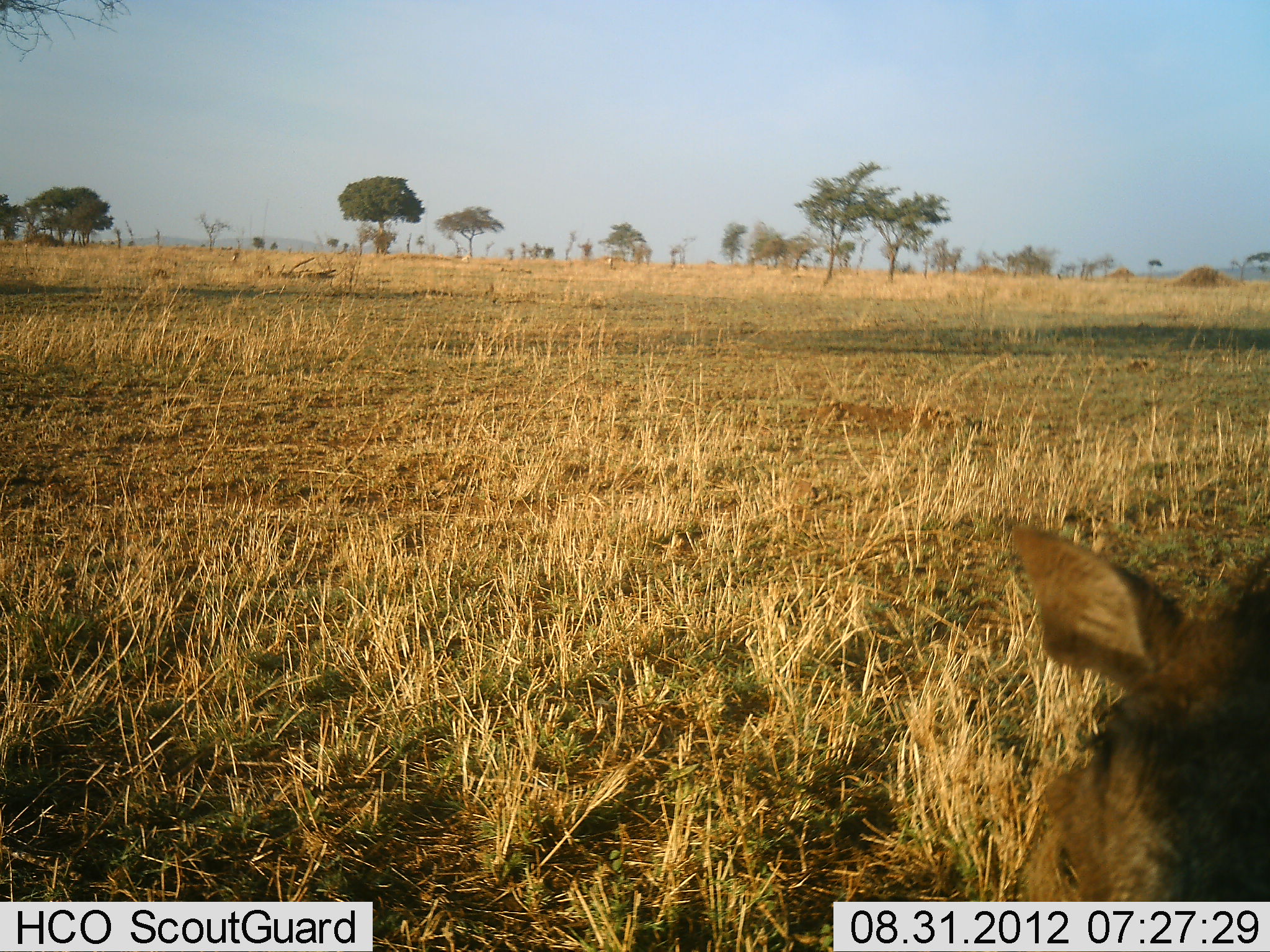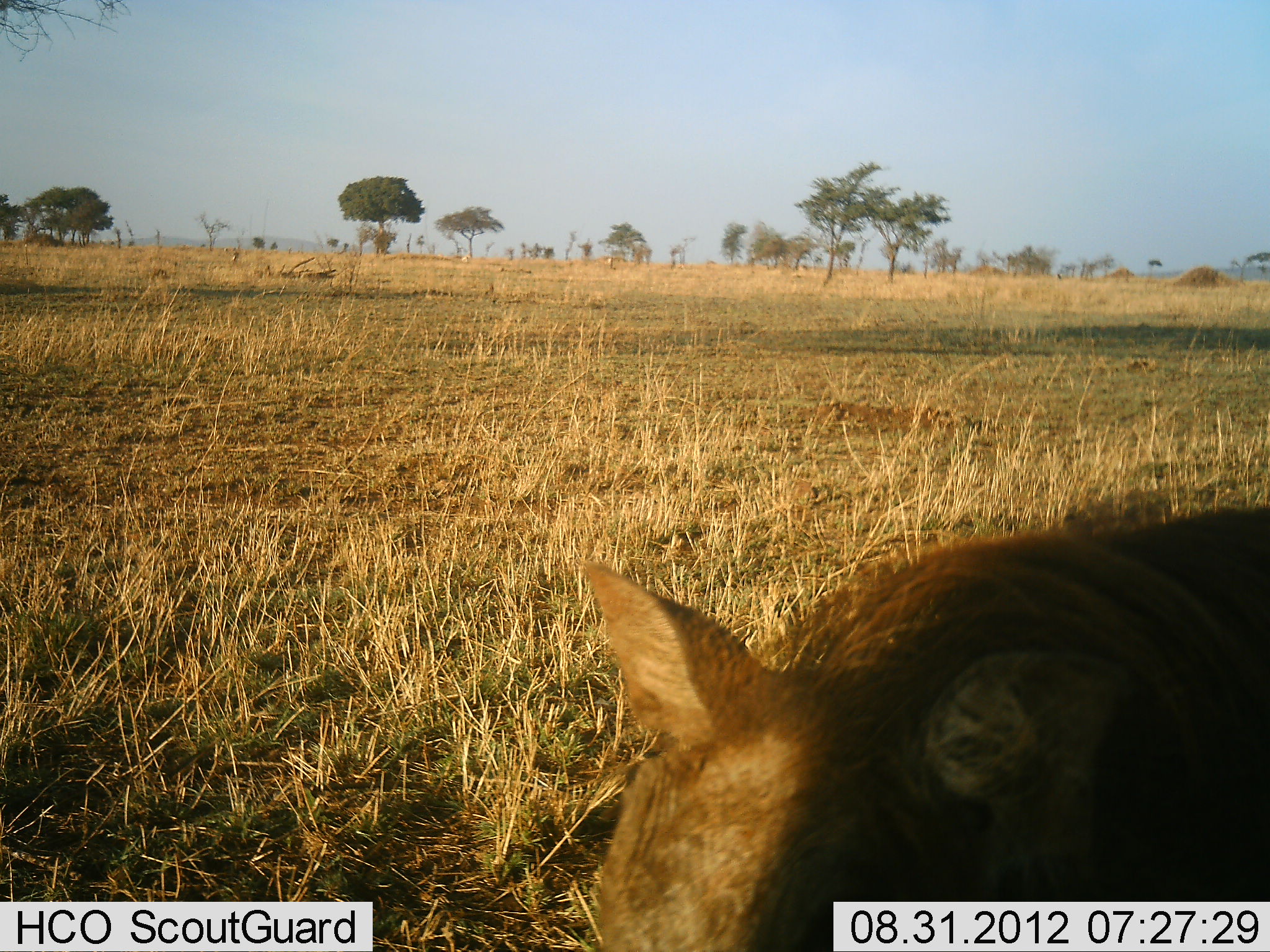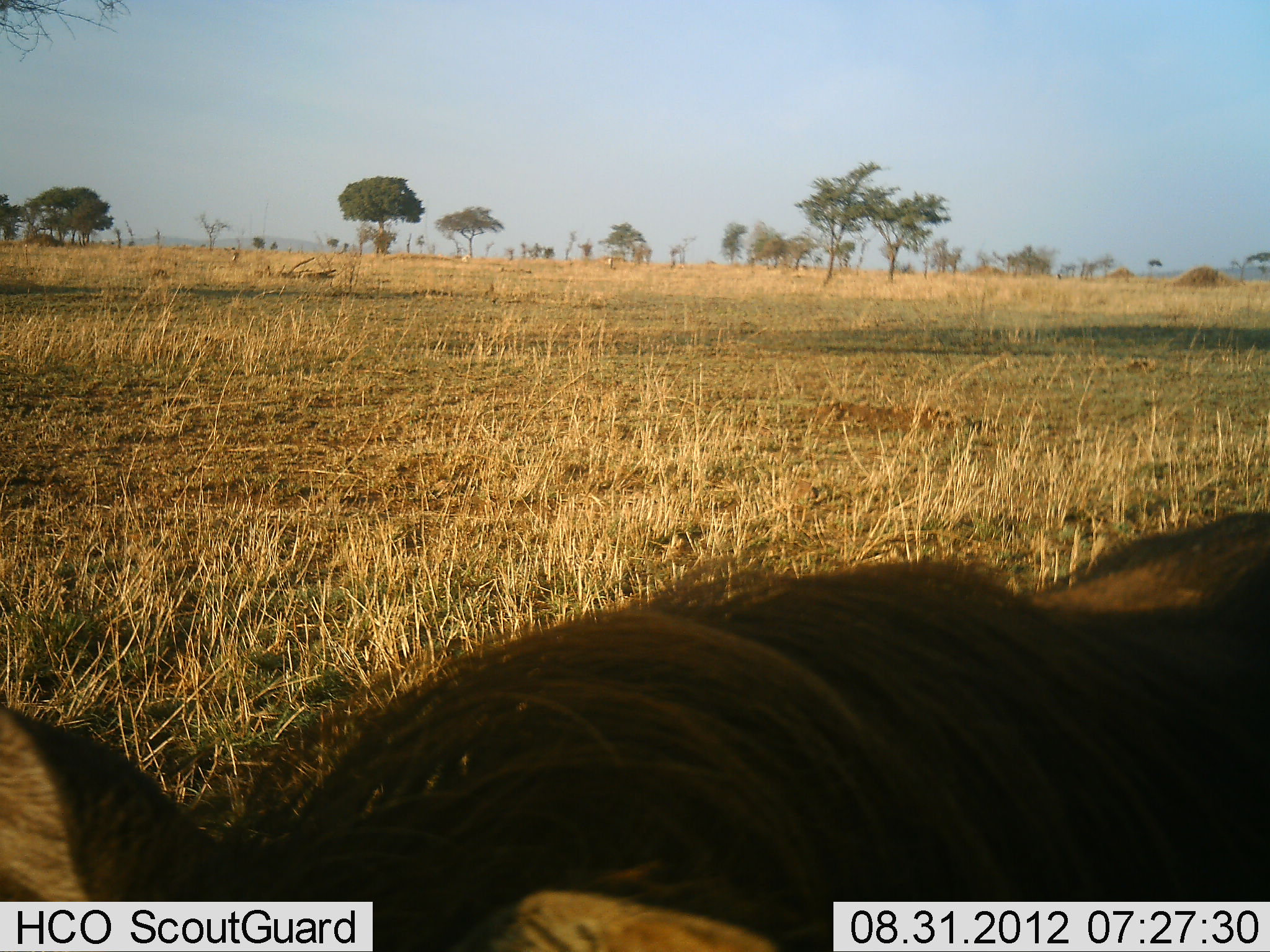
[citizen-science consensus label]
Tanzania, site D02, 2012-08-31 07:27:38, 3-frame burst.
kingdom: Animalia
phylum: Chordata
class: Mammalia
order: Artiodactyla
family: Suidae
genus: Phacochoerus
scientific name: Phacochoerus africanus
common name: warthog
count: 1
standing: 30%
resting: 0%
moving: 70%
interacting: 0%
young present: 0%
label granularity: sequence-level